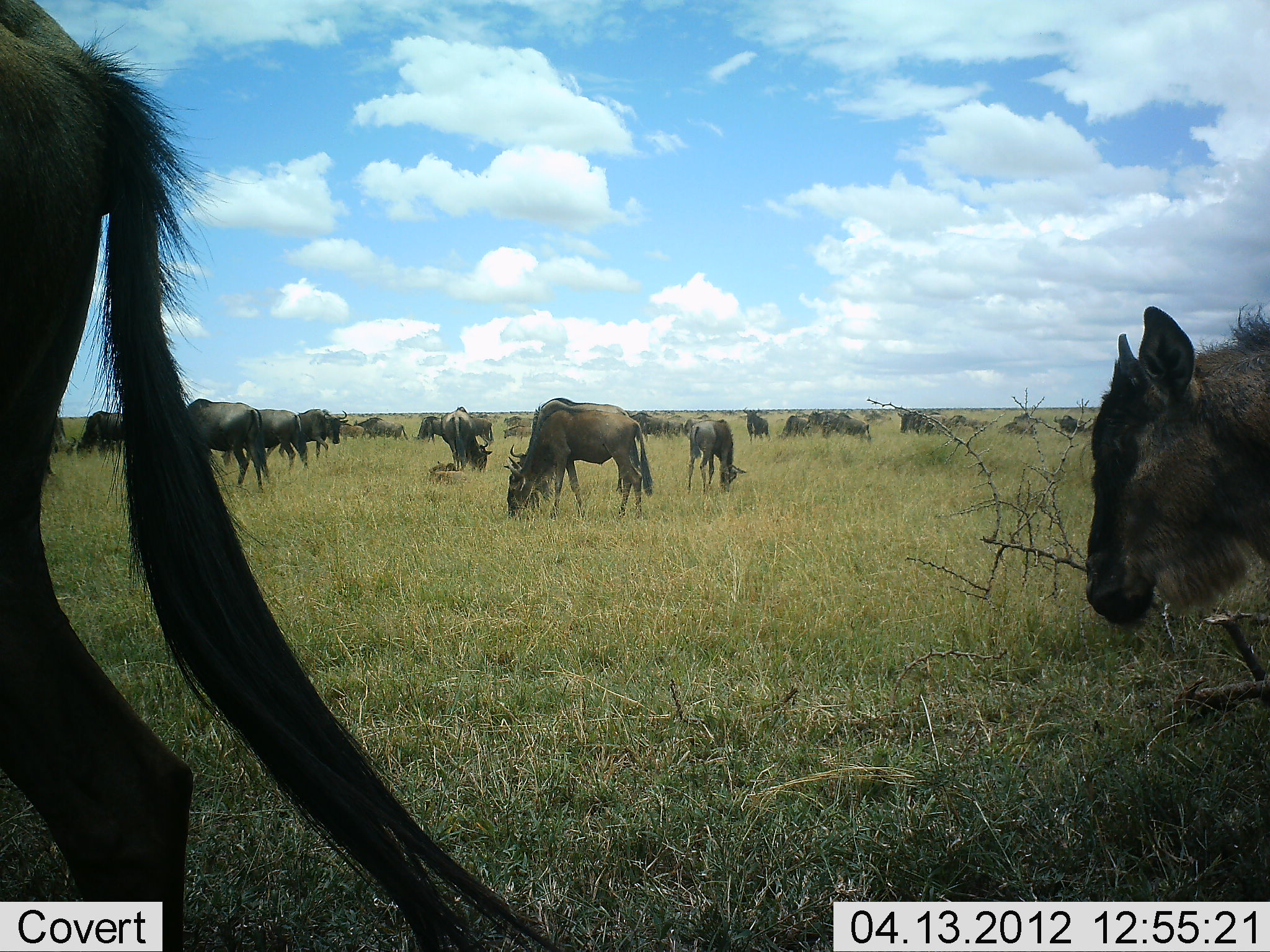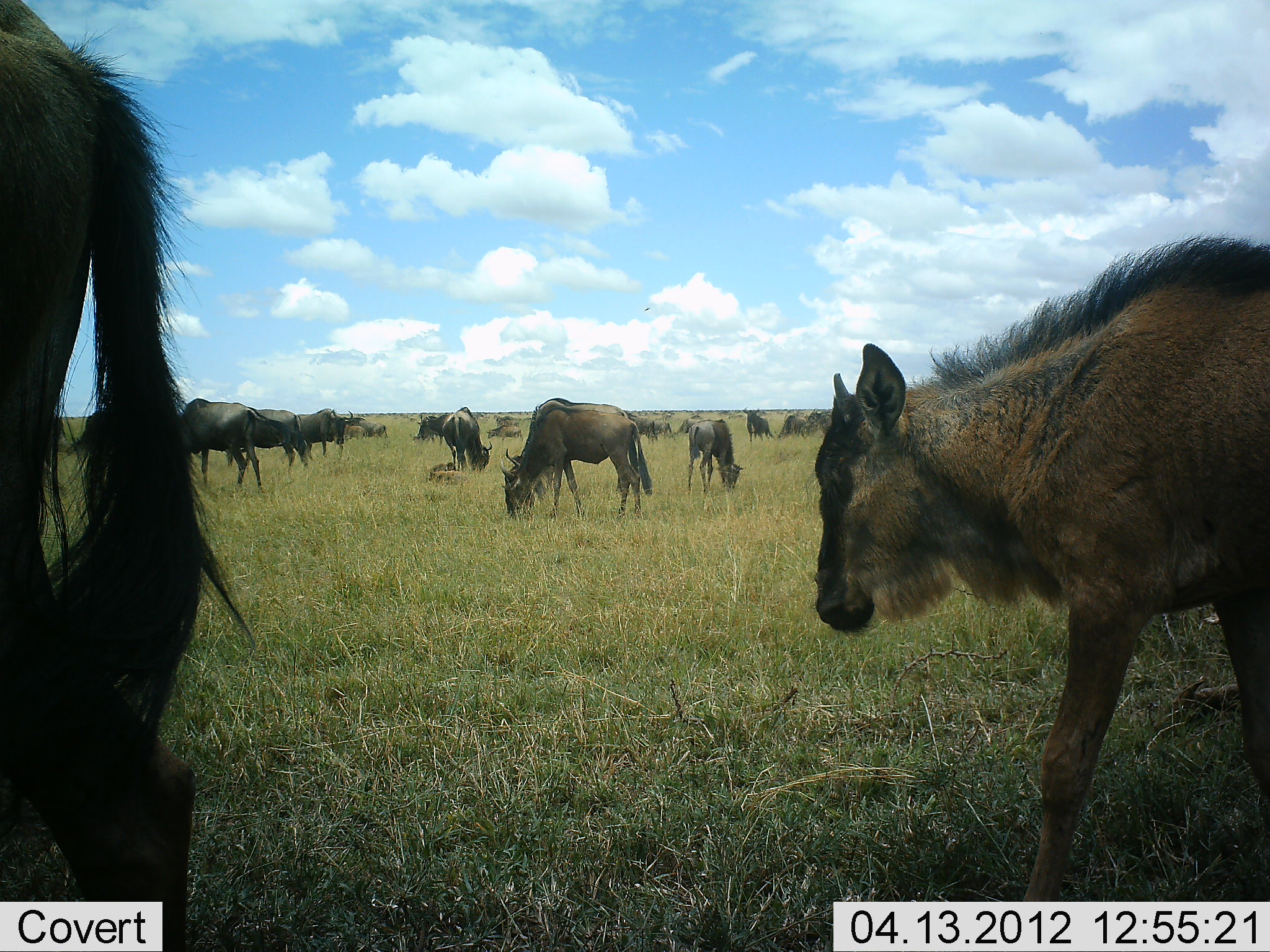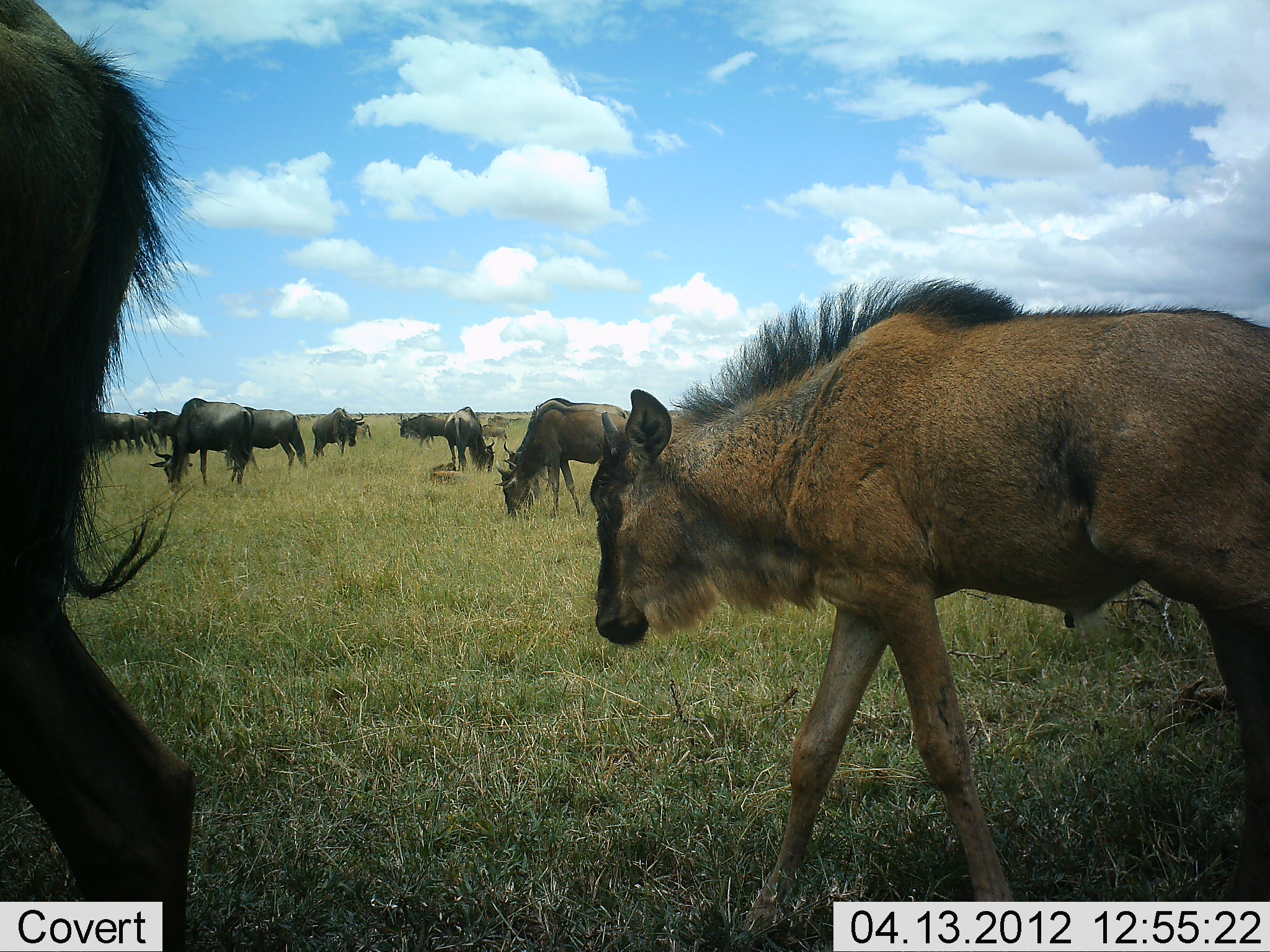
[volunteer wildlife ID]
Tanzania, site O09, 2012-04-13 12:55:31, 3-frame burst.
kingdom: Animalia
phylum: Chordata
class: Mammalia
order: Artiodactyla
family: Bovidae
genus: Connochaetes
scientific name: Connochaetes taurinus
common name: blue wildebeest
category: wildebeest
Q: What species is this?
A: Wildebeest (blue wildebeest) (Connochaetes taurinus).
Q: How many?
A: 11-50.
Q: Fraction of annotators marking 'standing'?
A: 63%.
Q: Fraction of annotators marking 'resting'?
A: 19%.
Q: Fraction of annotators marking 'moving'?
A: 70%.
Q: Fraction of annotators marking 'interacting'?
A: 4%.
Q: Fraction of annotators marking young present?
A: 67%.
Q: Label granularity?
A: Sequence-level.